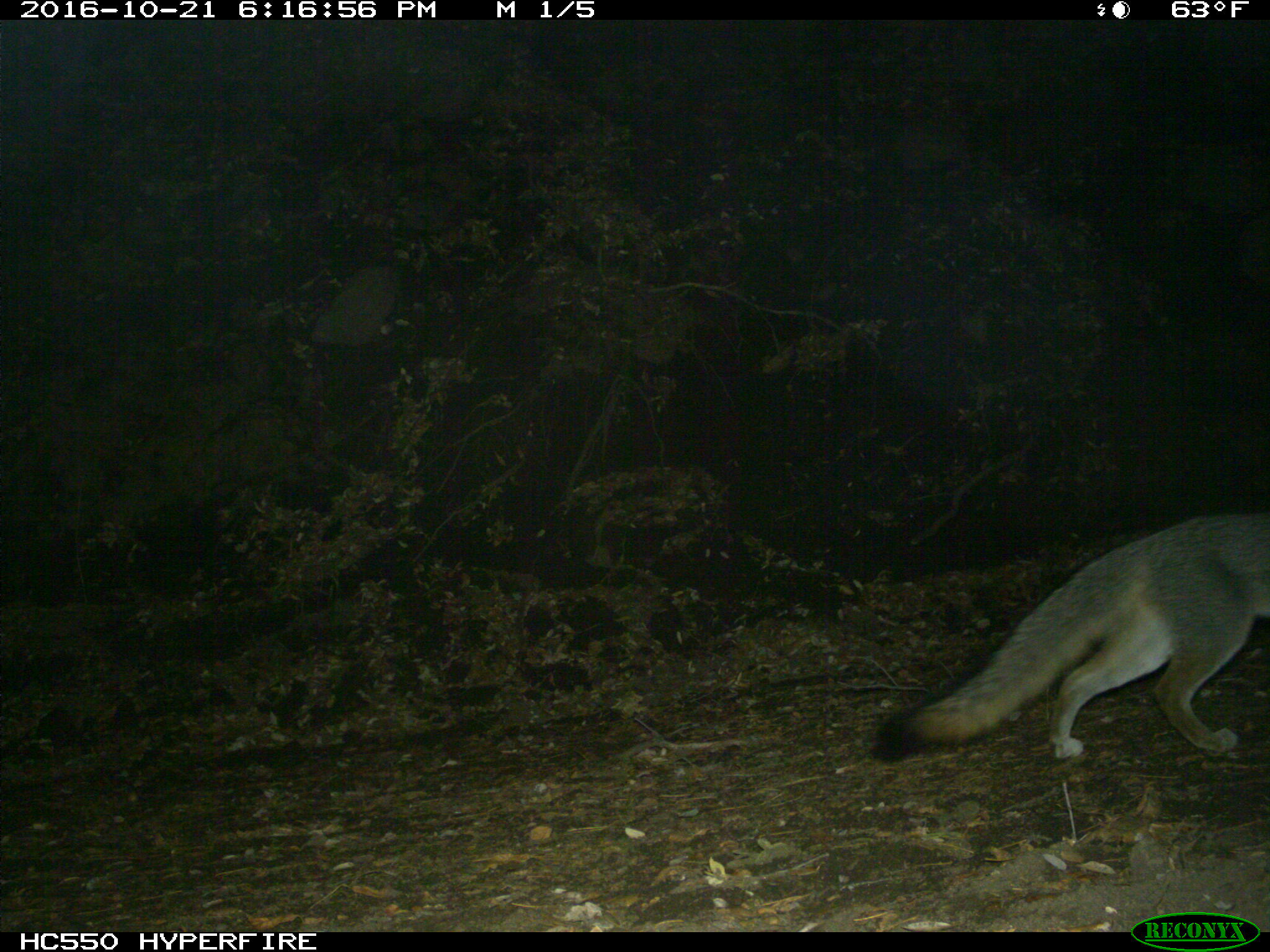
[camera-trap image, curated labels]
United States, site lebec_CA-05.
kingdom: Animalia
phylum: Chordata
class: Mammalia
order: Carnivora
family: Canidae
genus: Urocyon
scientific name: Urocyon cinereoargenteus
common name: gray fox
Urocyon cinereoargenteus (gray fox).